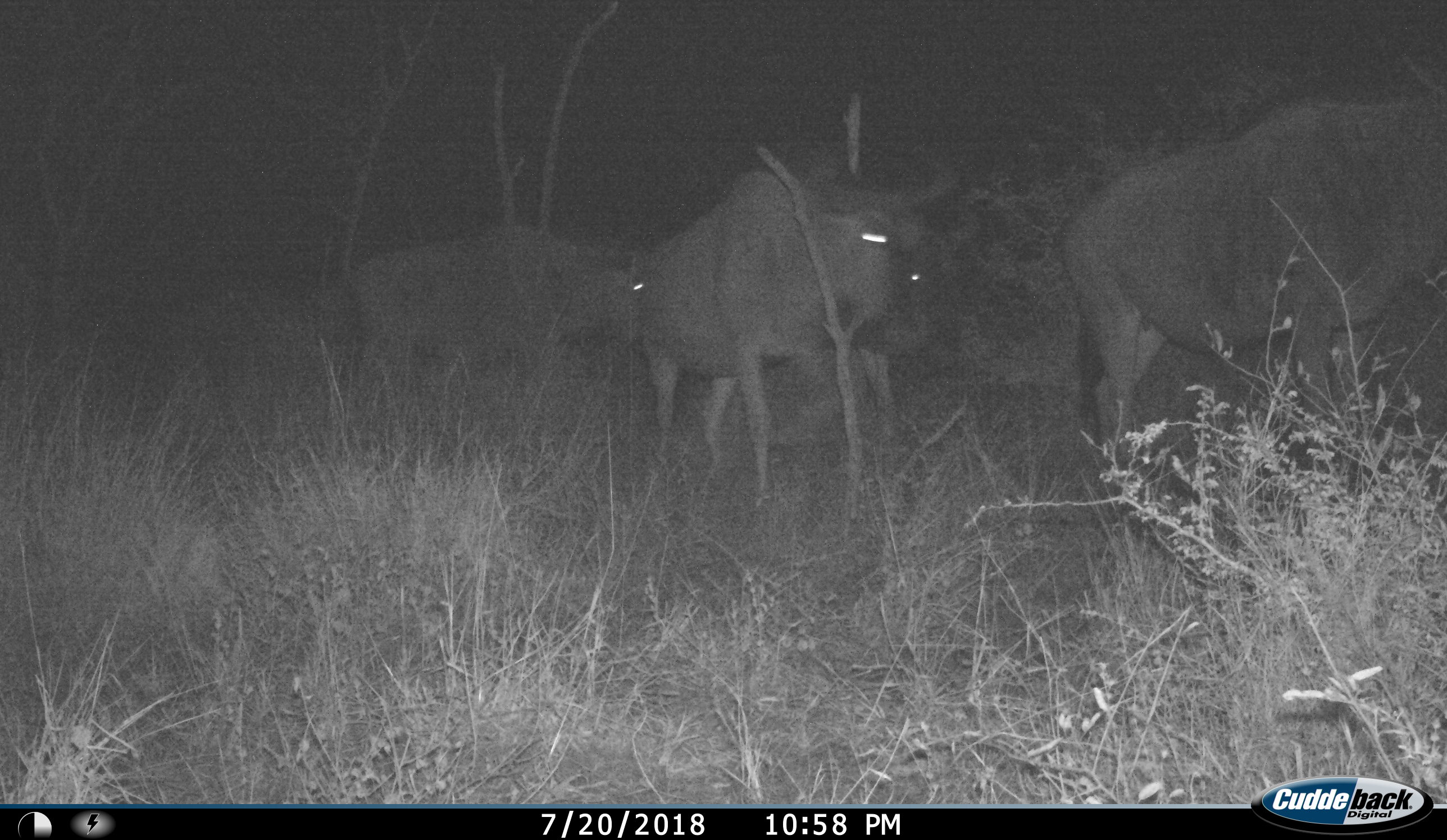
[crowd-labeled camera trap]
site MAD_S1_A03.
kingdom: Animalia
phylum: Chordata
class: Mammalia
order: Artiodactyla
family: Bovidae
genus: Connochaetes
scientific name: Connochaetes taurinus taurinus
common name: blue wildebeest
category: wildebeestblue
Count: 3.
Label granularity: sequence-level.